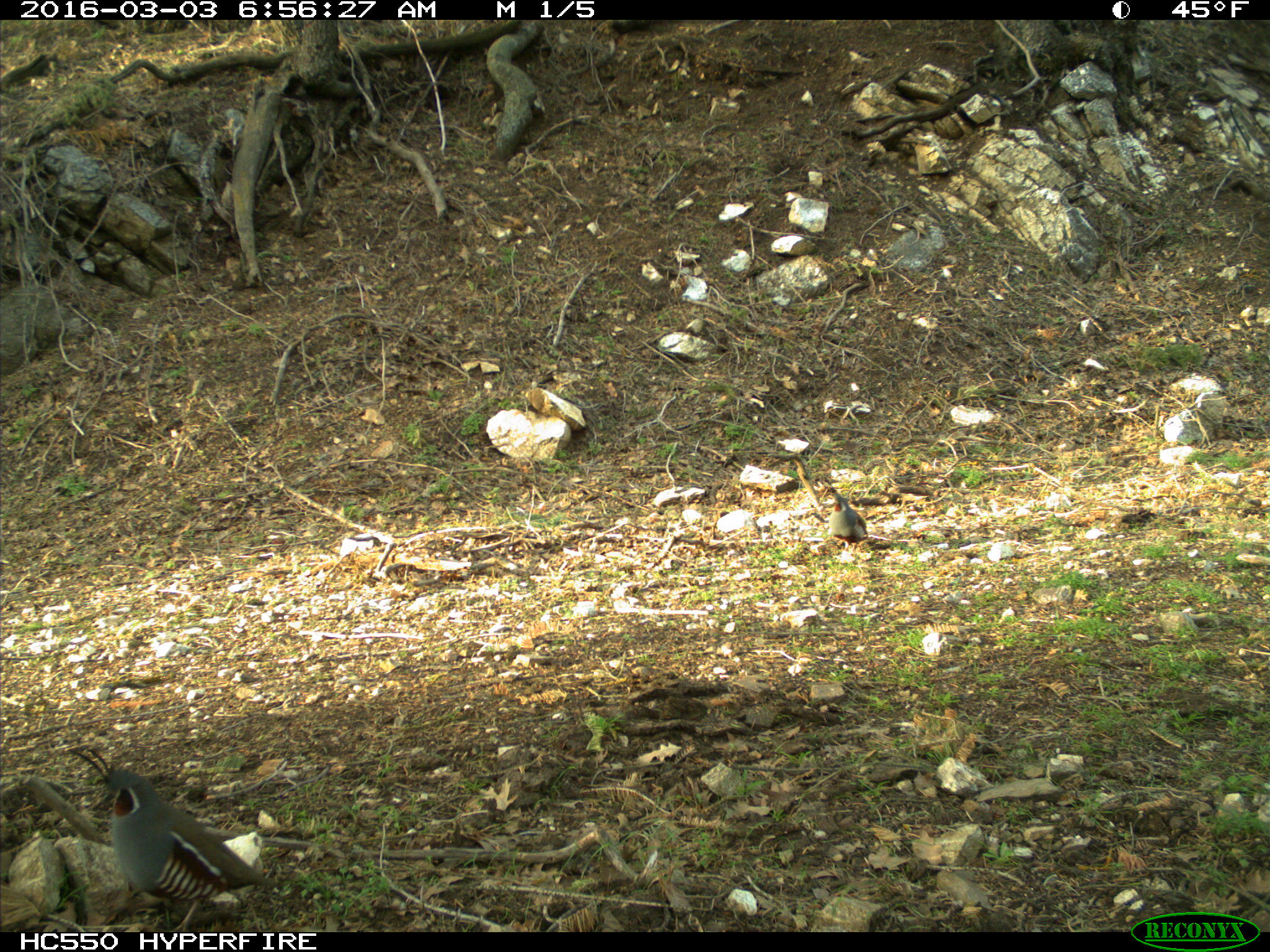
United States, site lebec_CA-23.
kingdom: Animalia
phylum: Chordata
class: Aves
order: Galliformes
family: Odontophoridae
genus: Callipepla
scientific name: Callipepla californica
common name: california quail